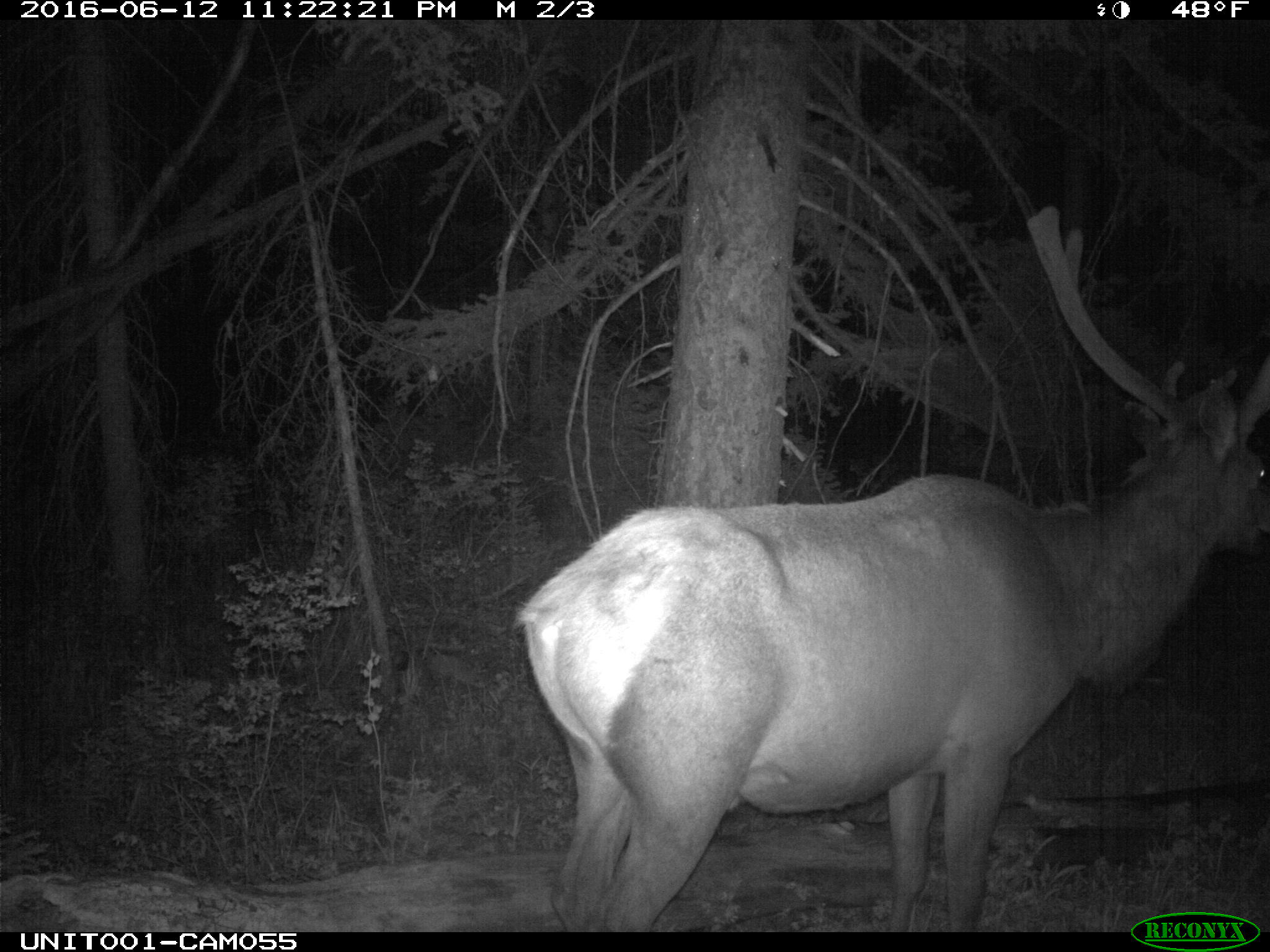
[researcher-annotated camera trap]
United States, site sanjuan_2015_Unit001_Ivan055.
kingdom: Animalia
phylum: Chordata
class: Mammalia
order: Artiodactyla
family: Cervidae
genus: Cervus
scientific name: Cervus elaphus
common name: red deer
Cervus elaphus (red deer).